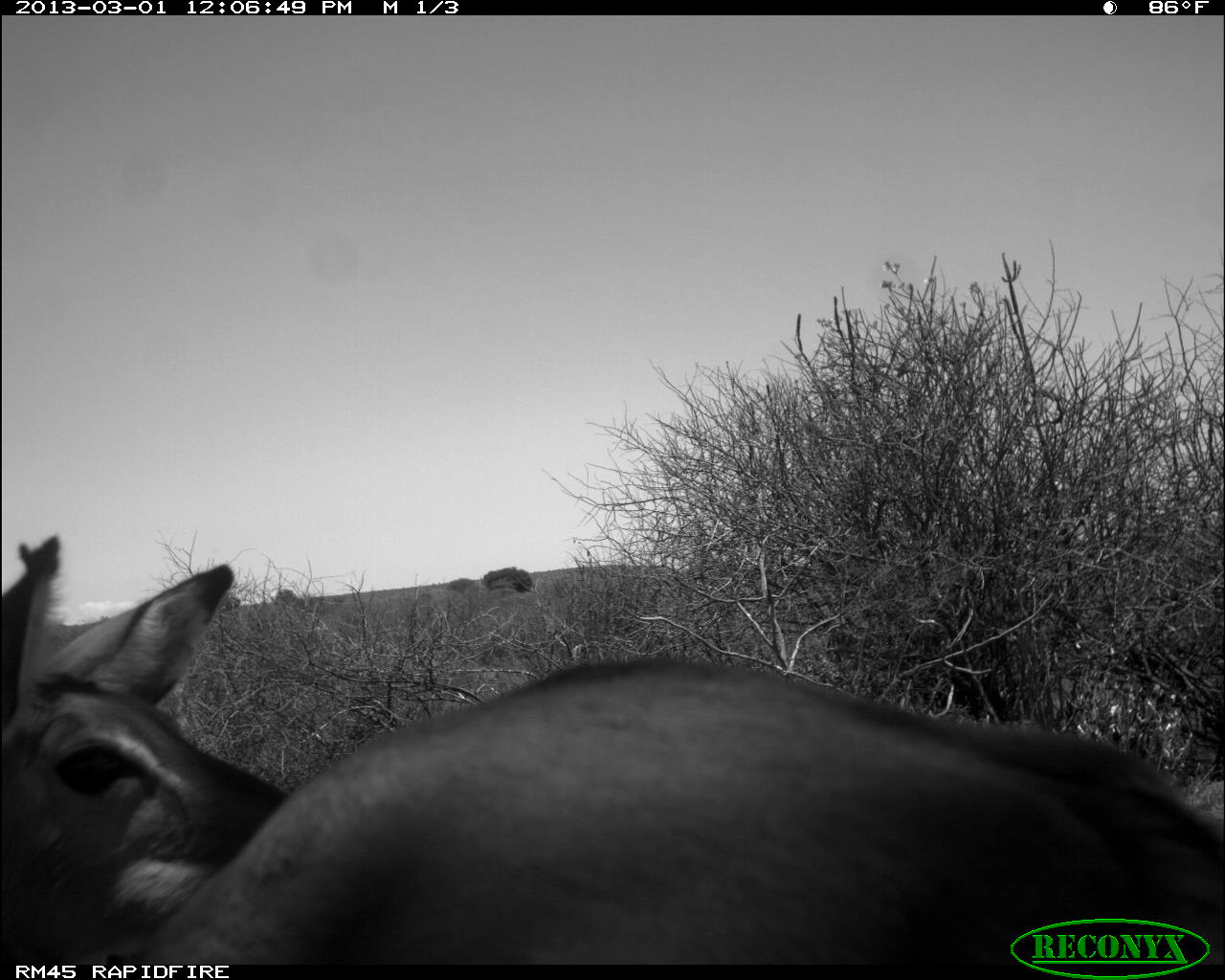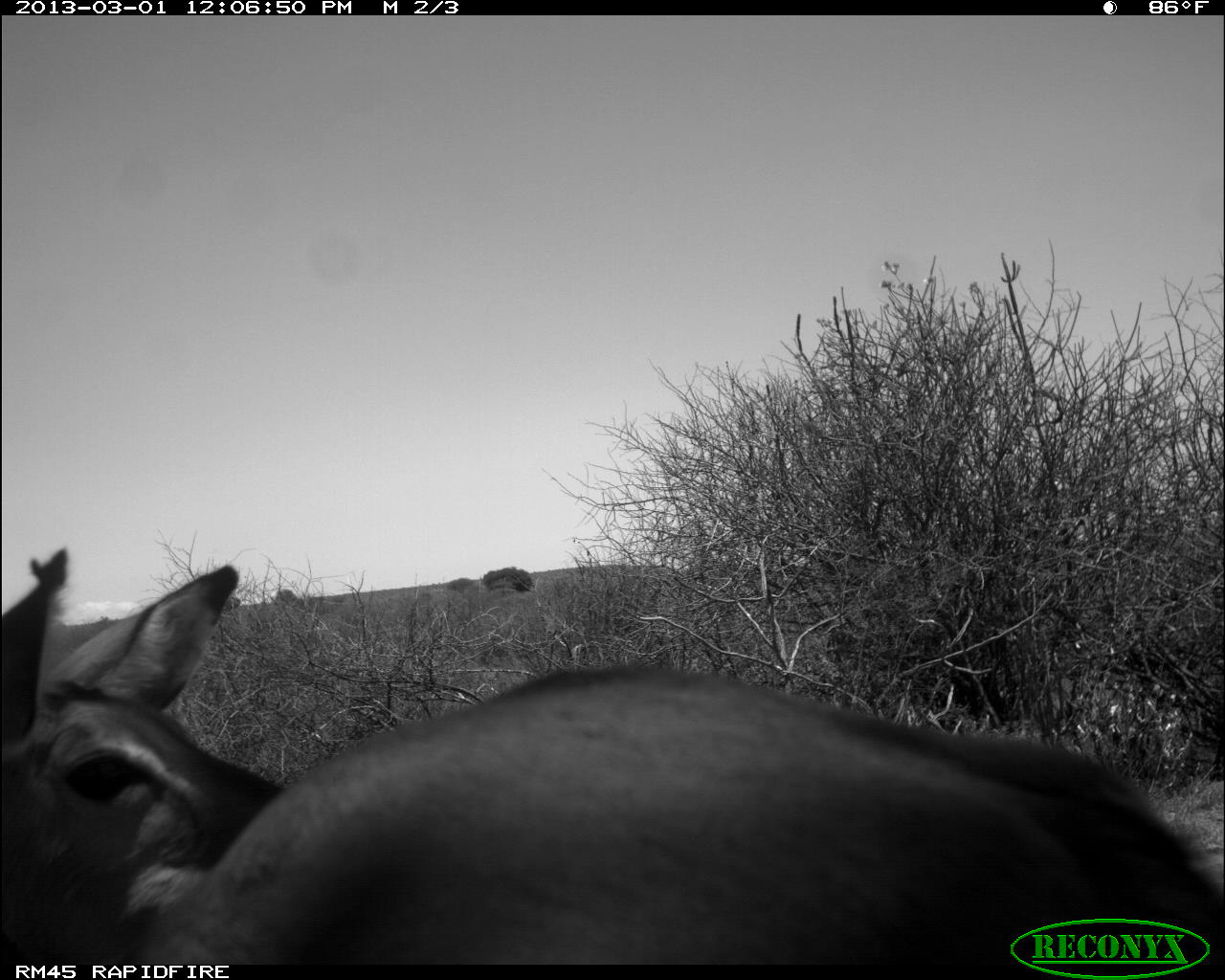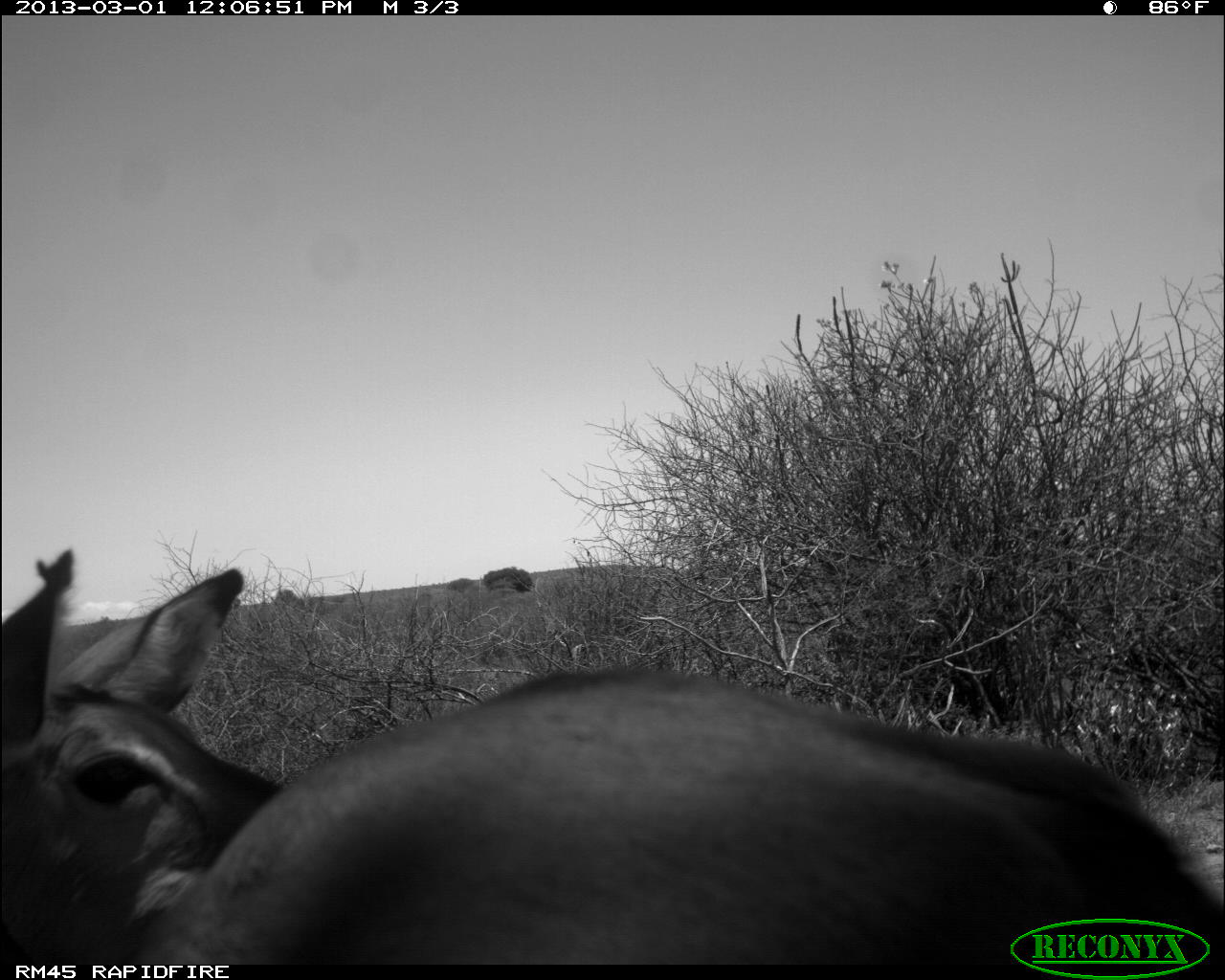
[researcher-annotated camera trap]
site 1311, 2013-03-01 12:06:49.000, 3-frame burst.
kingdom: Animalia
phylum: Chordata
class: Mammalia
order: Artiodactyla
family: Bovidae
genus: Aepyceros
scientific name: Aepyceros melampus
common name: impala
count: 2